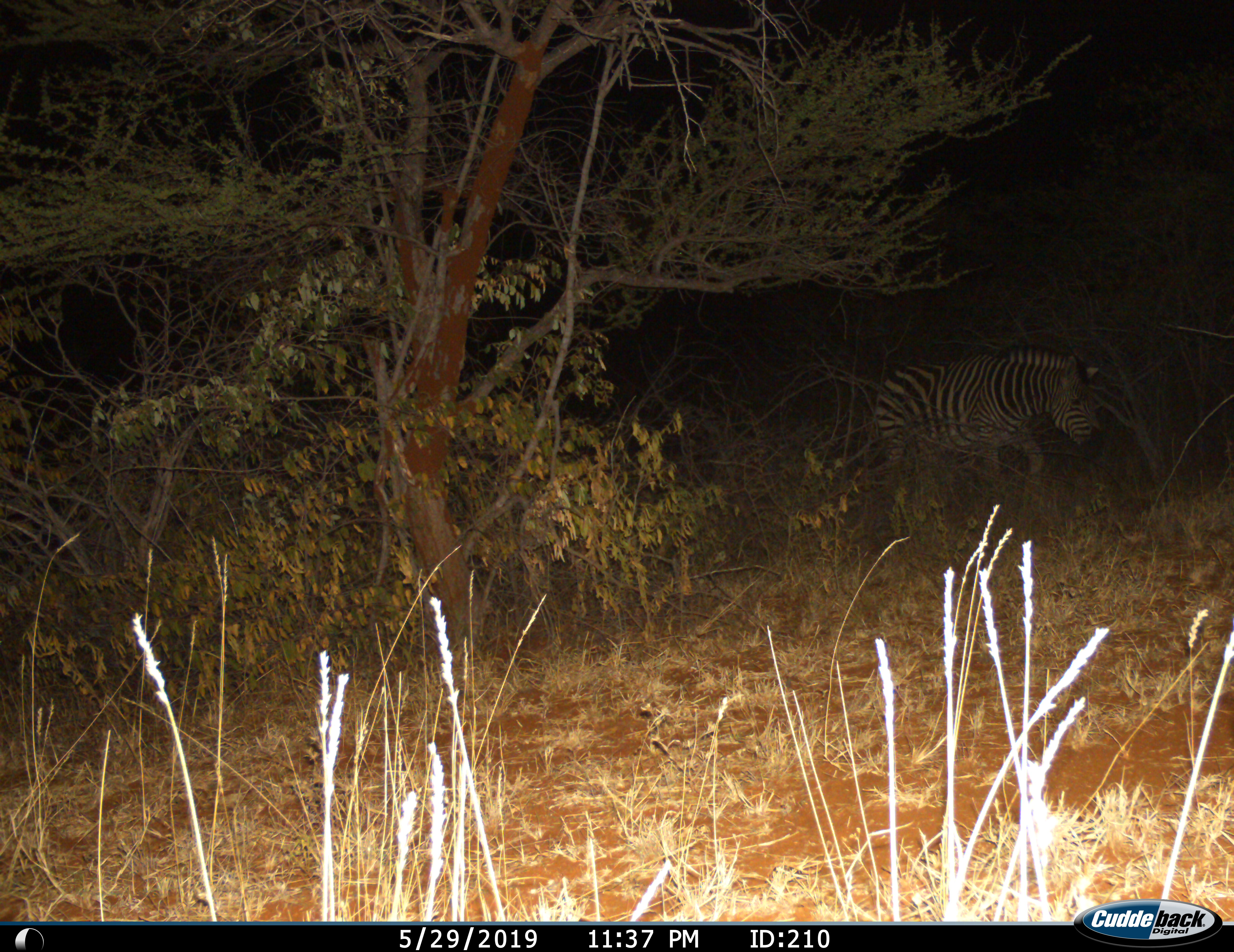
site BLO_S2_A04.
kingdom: Animalia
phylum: Chordata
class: Mammalia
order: Perissodactyla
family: Equidae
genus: Equus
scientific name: Equus quagga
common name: plains zebra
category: zebraplains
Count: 1.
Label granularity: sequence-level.